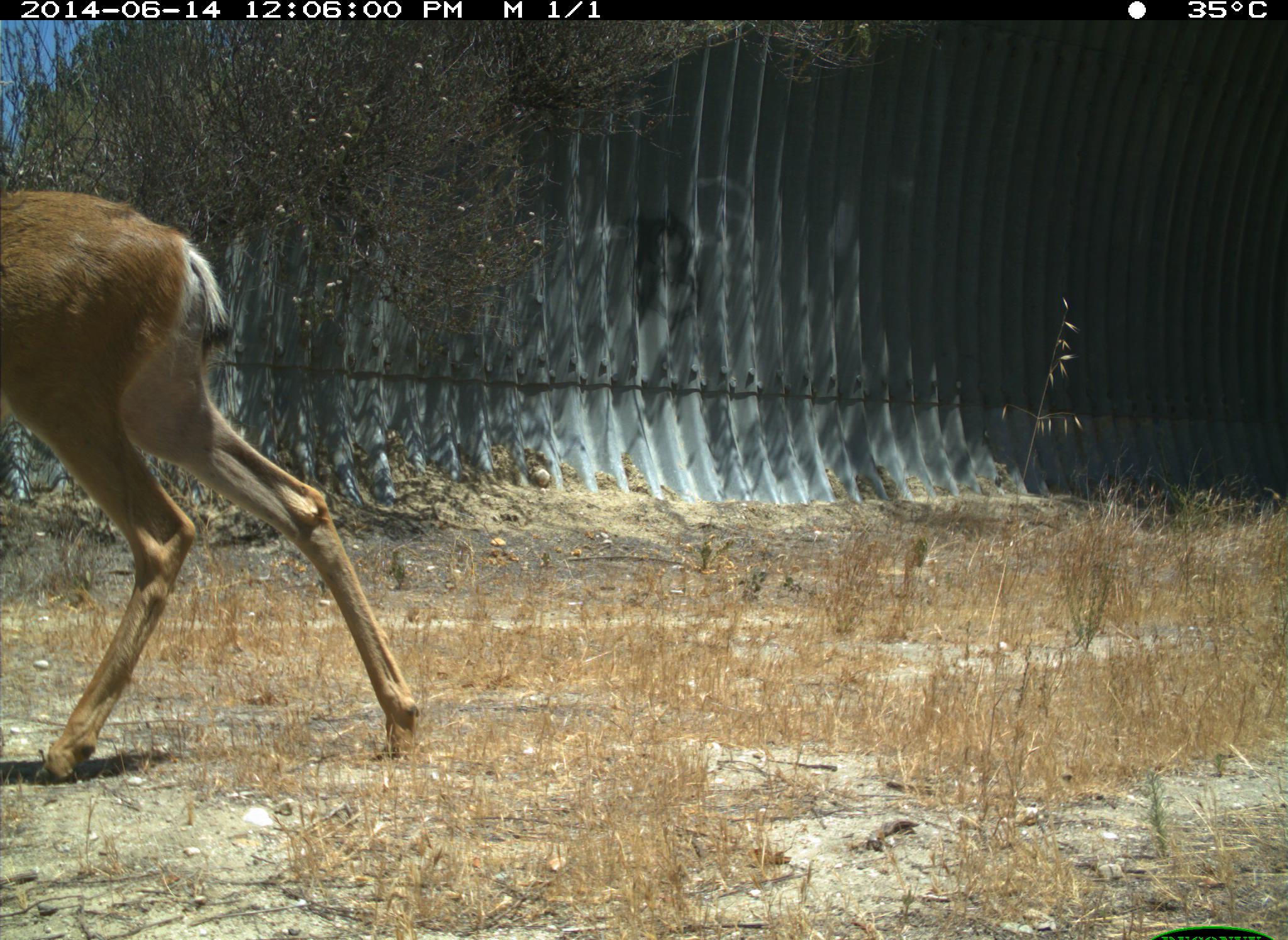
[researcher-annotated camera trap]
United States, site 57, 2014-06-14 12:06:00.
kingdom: Animalia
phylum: Chordata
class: Mammalia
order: Artiodactyla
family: Cervidae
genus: Odocoileus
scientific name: Odocoileus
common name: deer